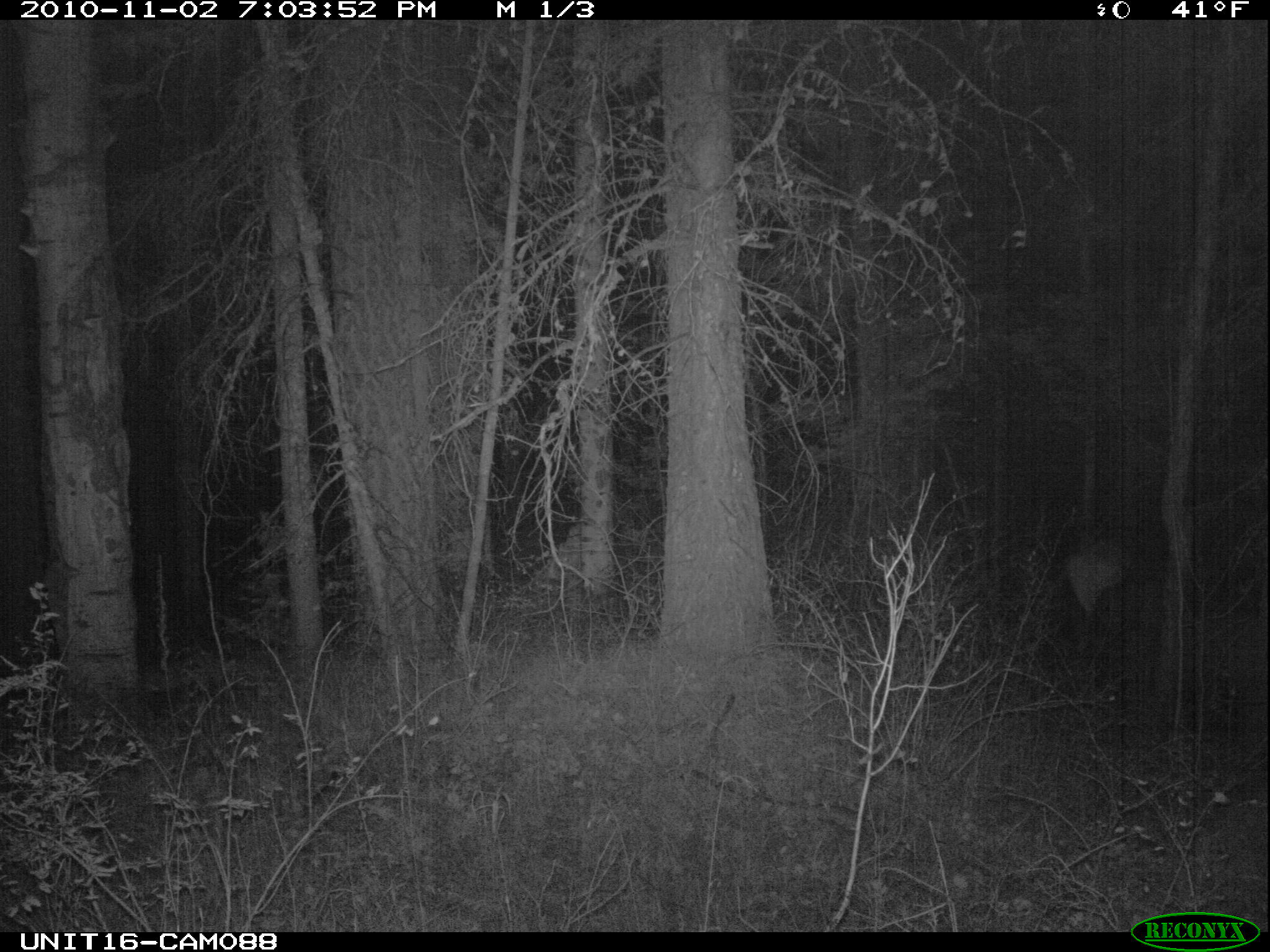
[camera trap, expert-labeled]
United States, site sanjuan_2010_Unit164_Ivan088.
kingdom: Animalia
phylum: Chordata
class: Mammalia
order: Artiodactyla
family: Cervidae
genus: Cervus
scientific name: Cervus elaphus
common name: red deer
Cervus elaphus (red deer).